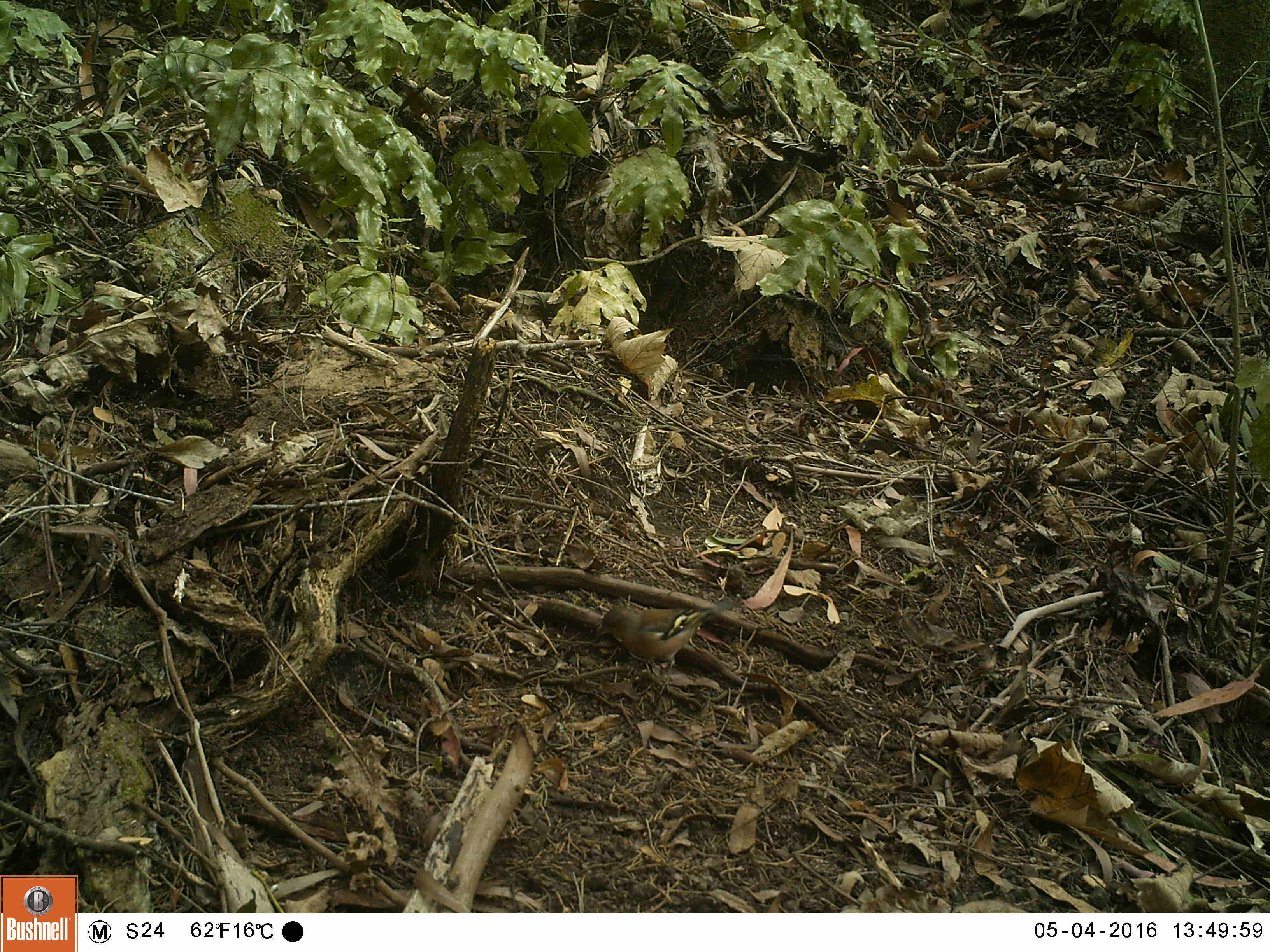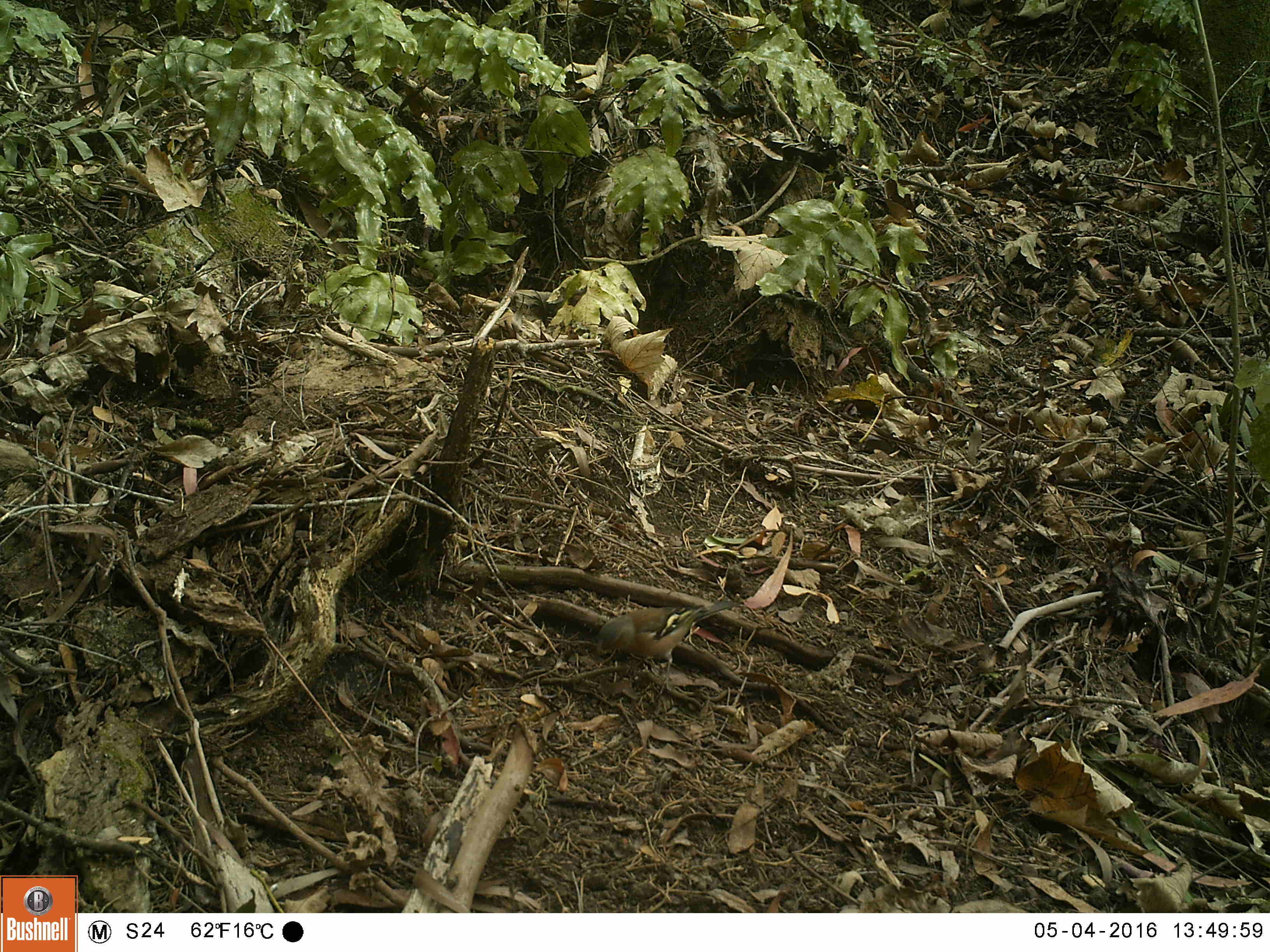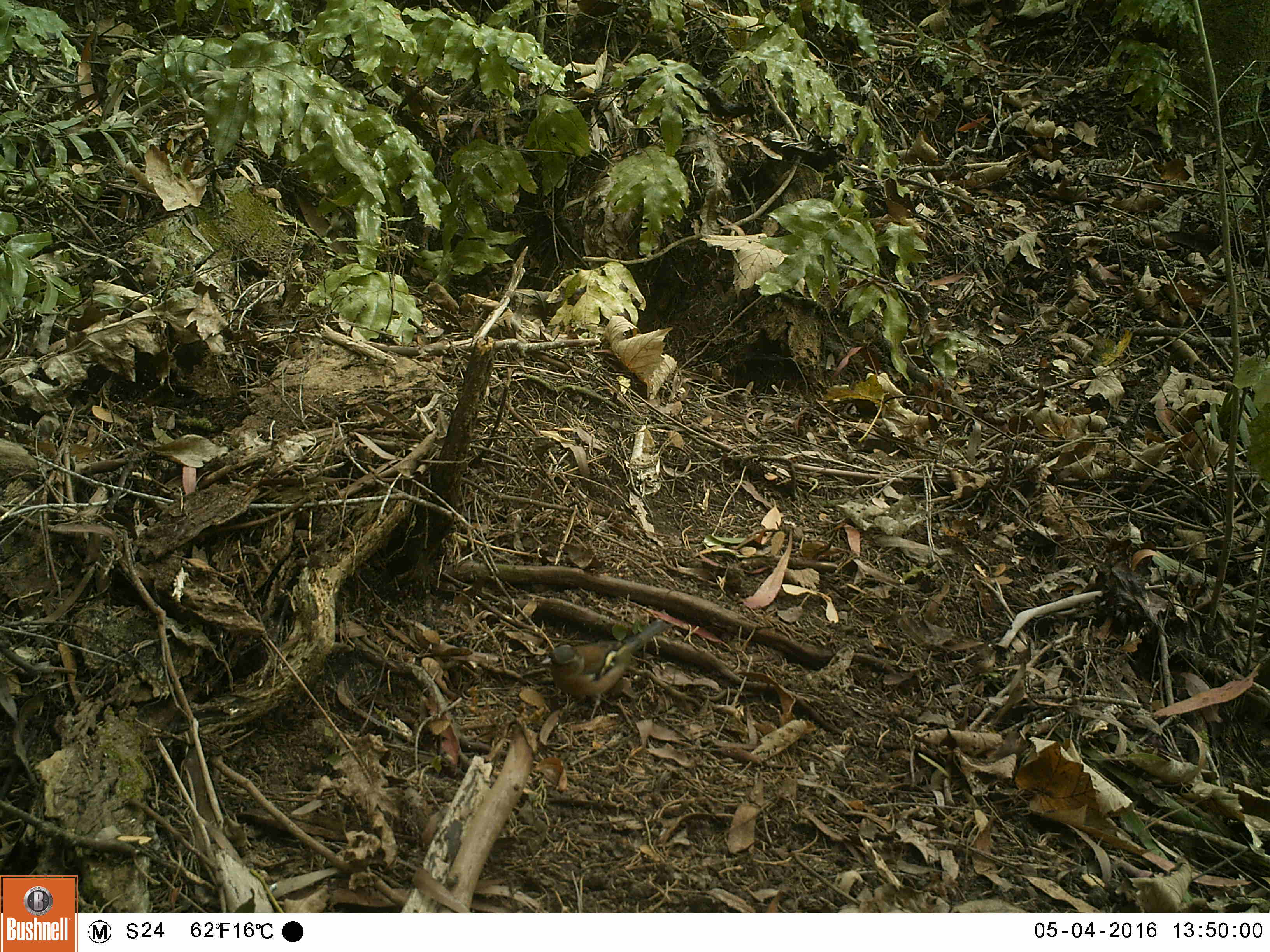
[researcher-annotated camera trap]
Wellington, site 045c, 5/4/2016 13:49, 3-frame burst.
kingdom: Animalia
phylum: Chordata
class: Aves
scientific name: Aves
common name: bird